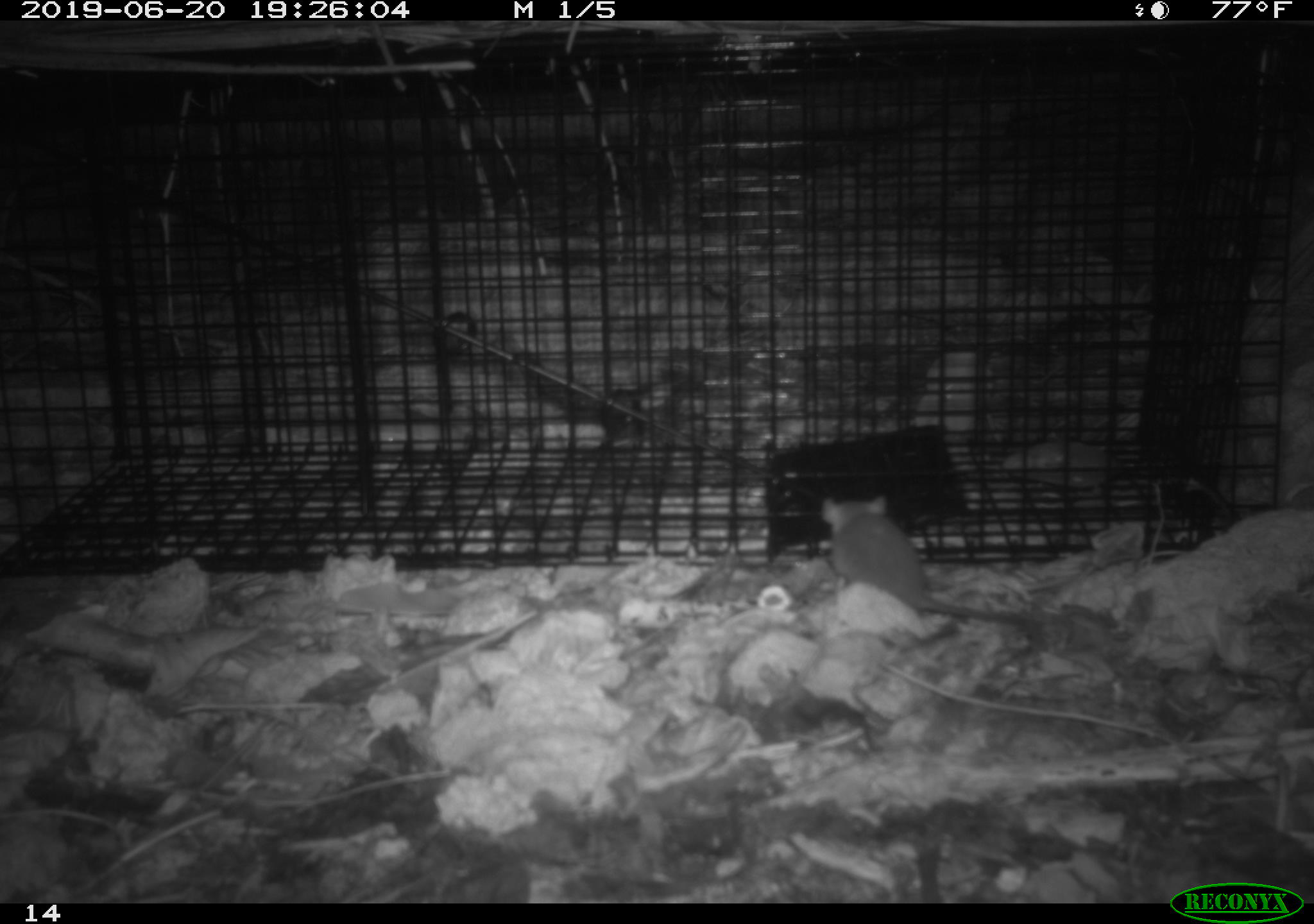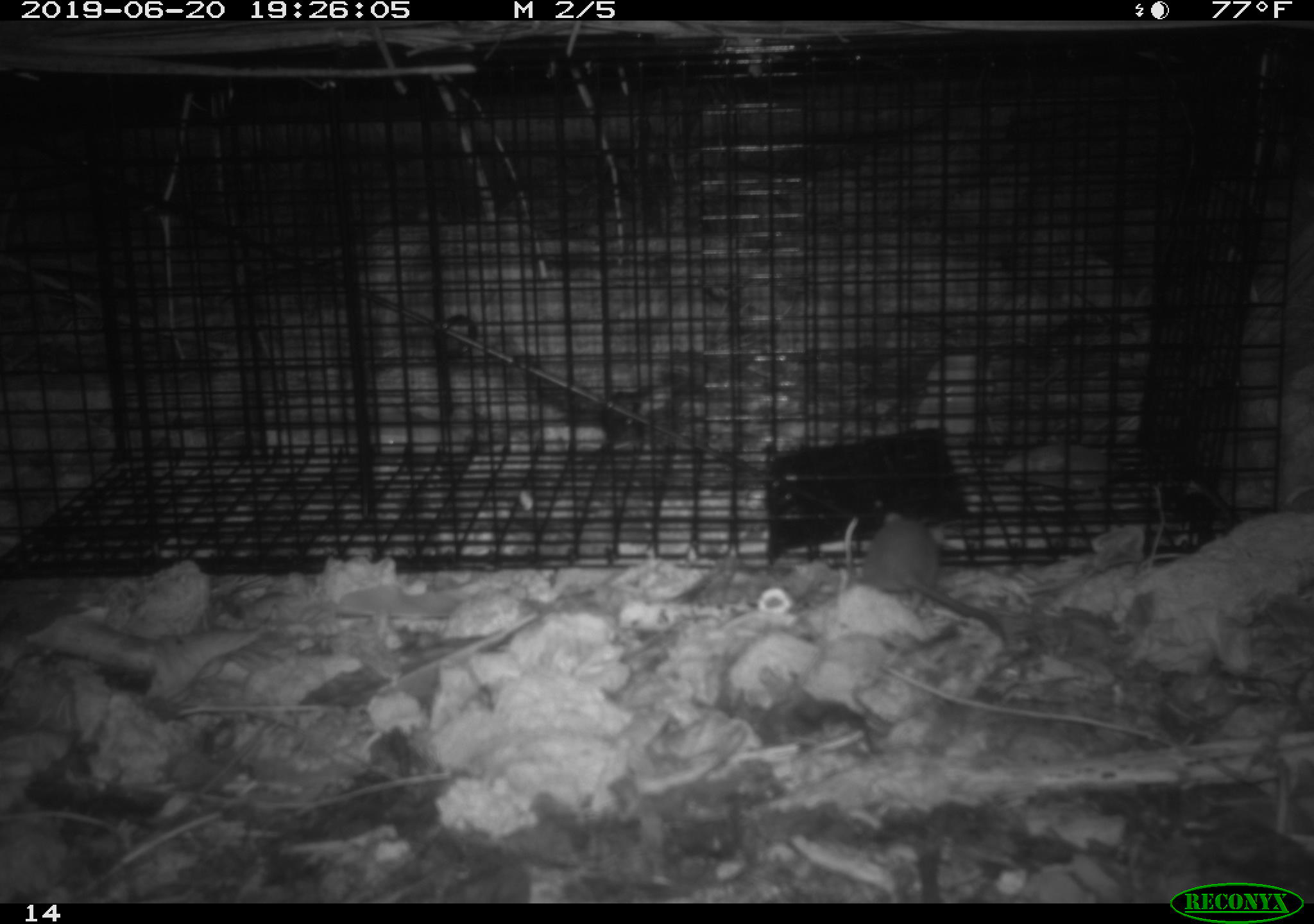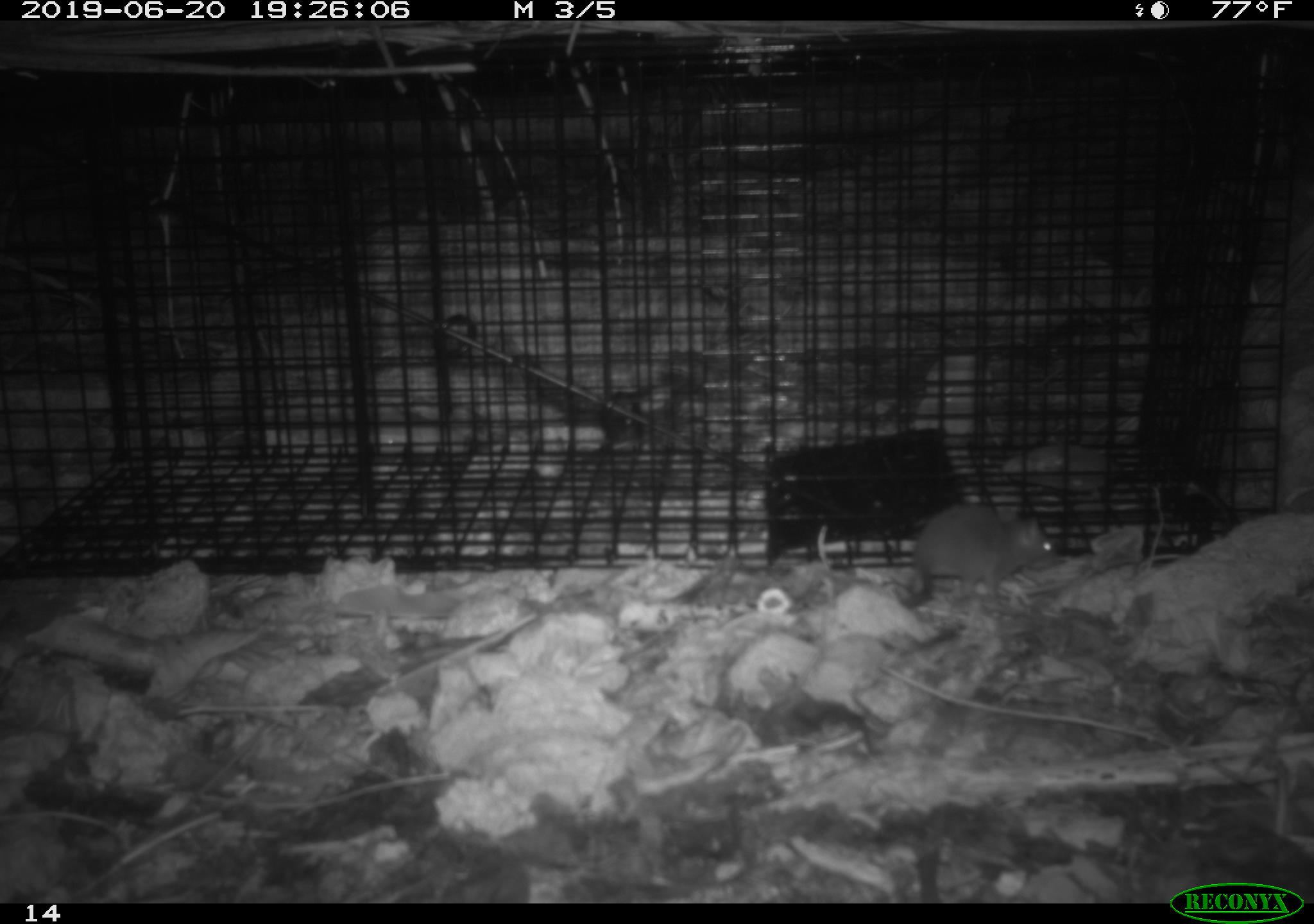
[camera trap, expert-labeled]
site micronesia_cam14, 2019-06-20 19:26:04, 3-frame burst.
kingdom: Animalia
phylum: Chordata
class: Mammalia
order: Rodentia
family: Muridae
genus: Rattus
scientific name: Rattus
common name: rat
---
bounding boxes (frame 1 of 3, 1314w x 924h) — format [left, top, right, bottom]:
rat: [819, 493, 1051, 644]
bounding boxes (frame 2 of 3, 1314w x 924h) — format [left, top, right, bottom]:
rat: [850, 519, 1009, 645]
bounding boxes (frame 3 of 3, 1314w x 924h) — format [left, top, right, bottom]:
rat: [882, 497, 1065, 624]